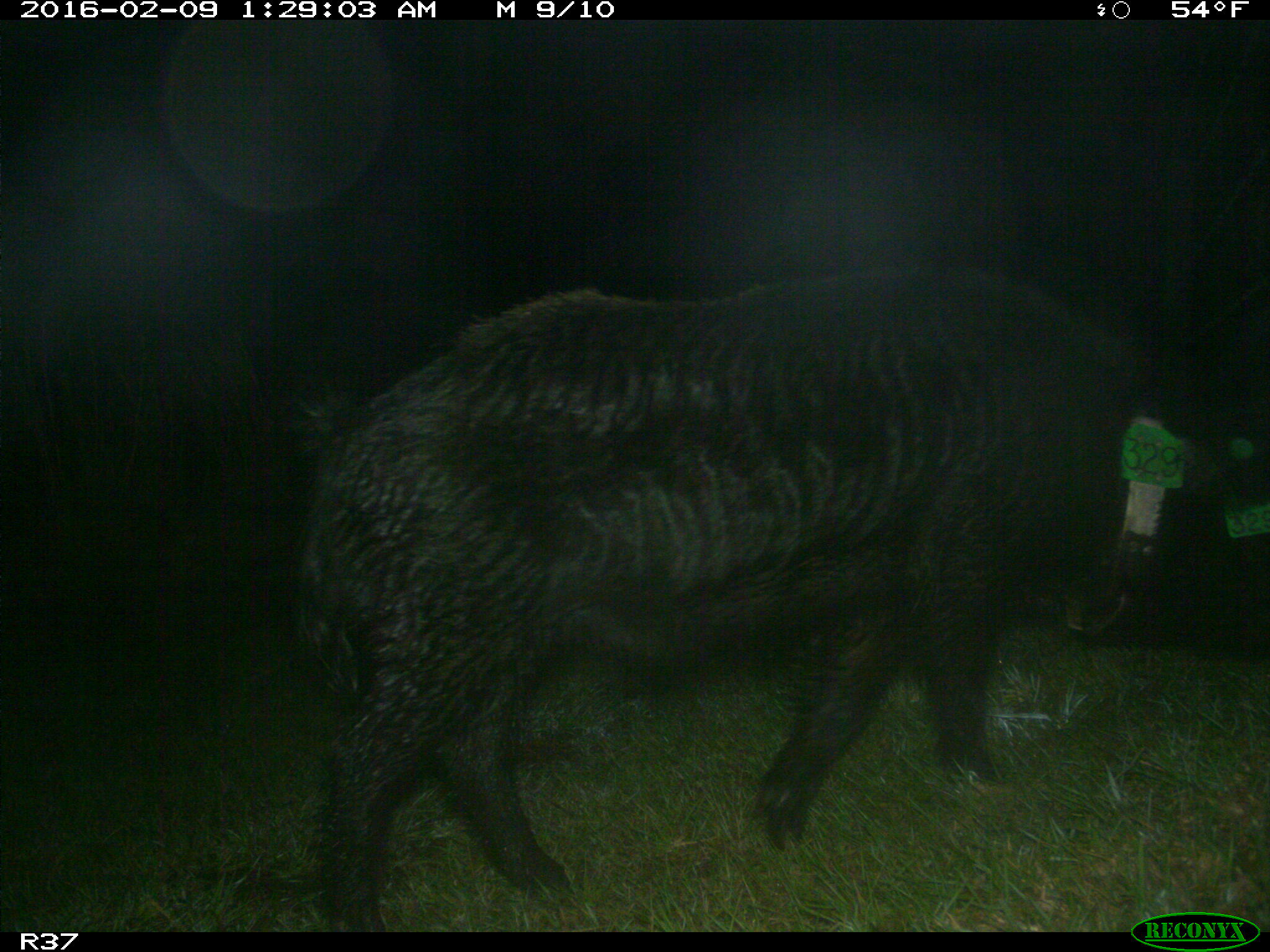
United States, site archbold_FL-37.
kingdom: Animalia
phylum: Chordata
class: Mammalia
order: Artiodactyla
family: Suidae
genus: Sus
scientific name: Sus scrofa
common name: wild boar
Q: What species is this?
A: Sus scrofa (wild boar).